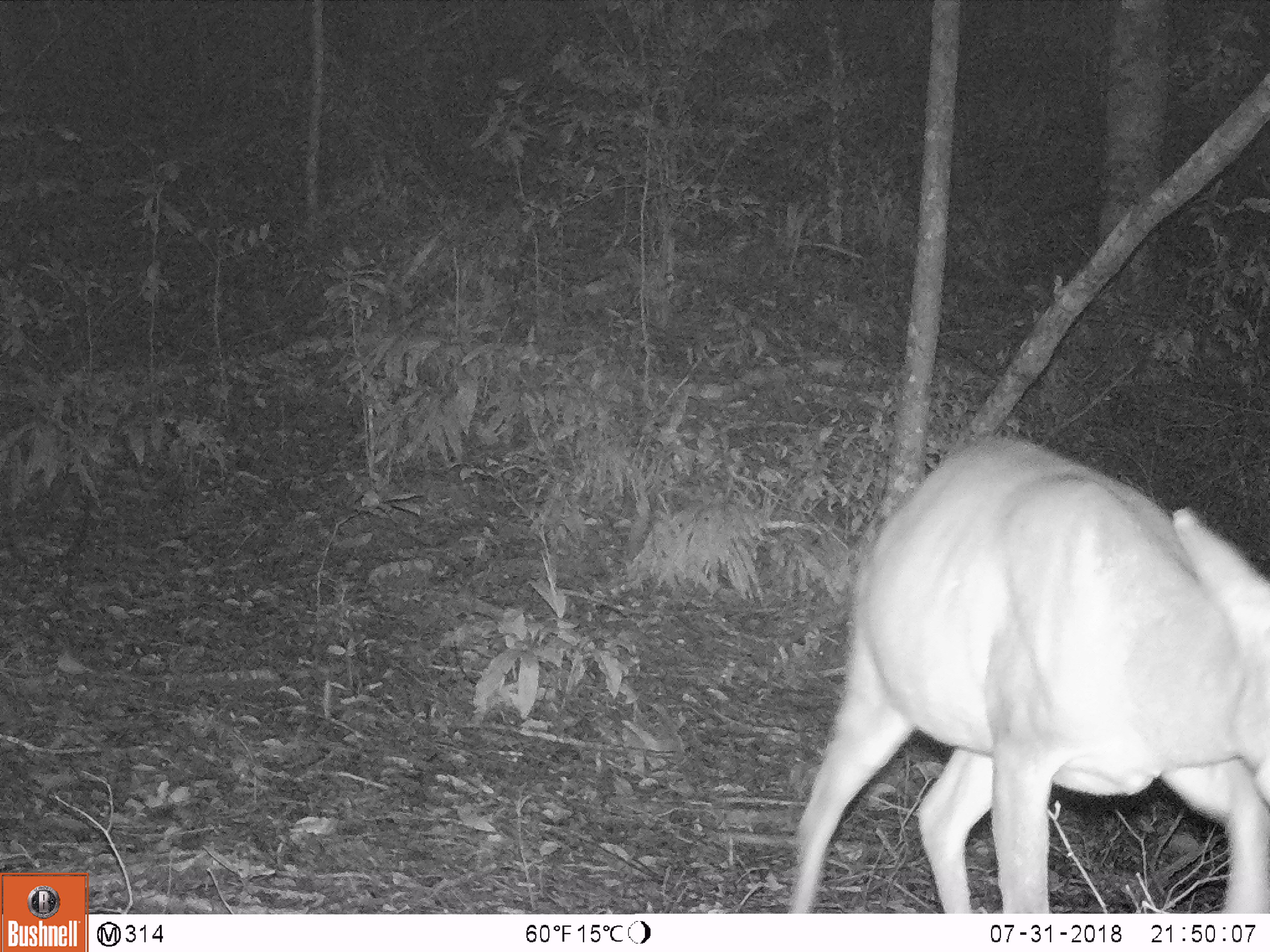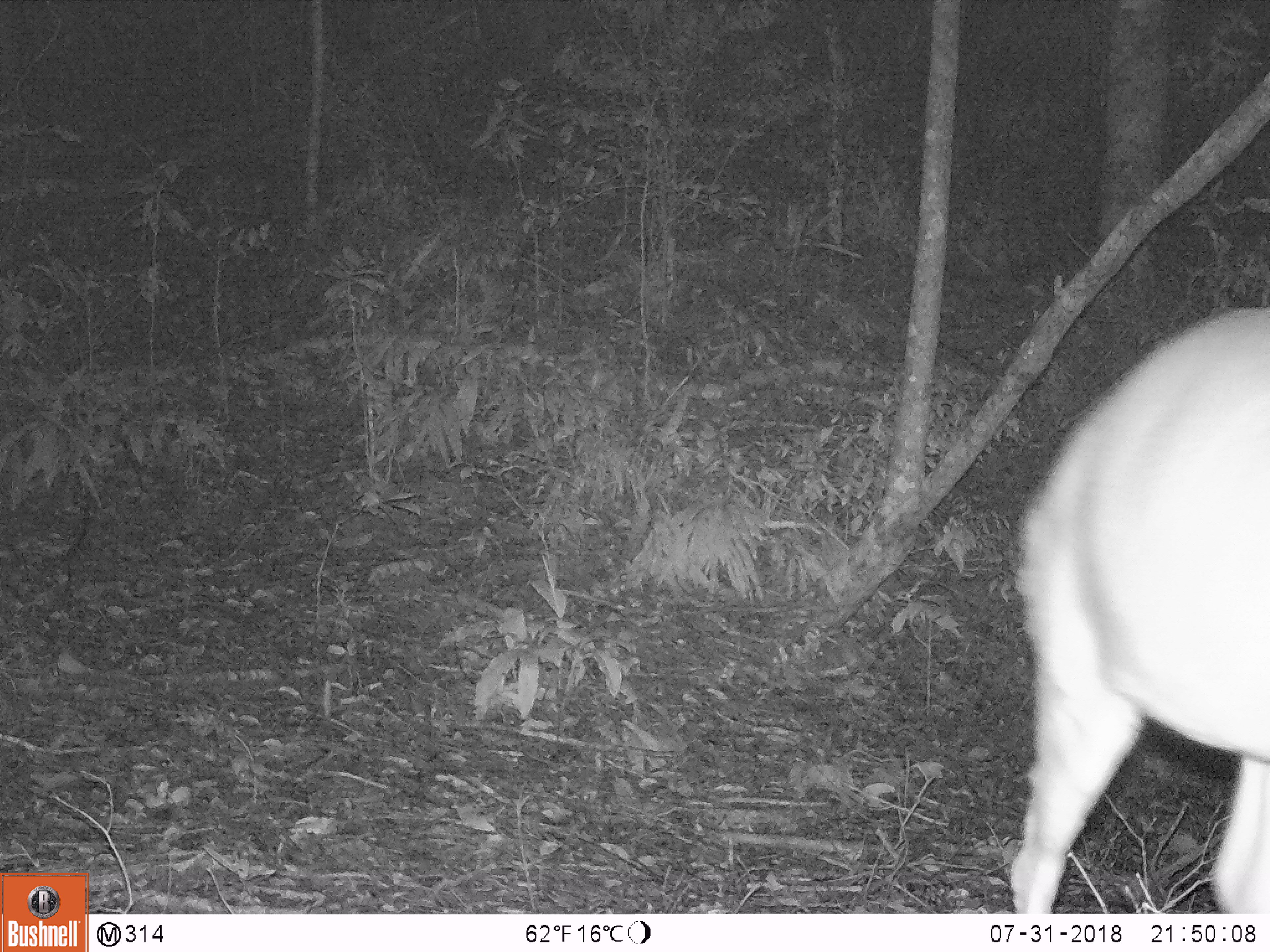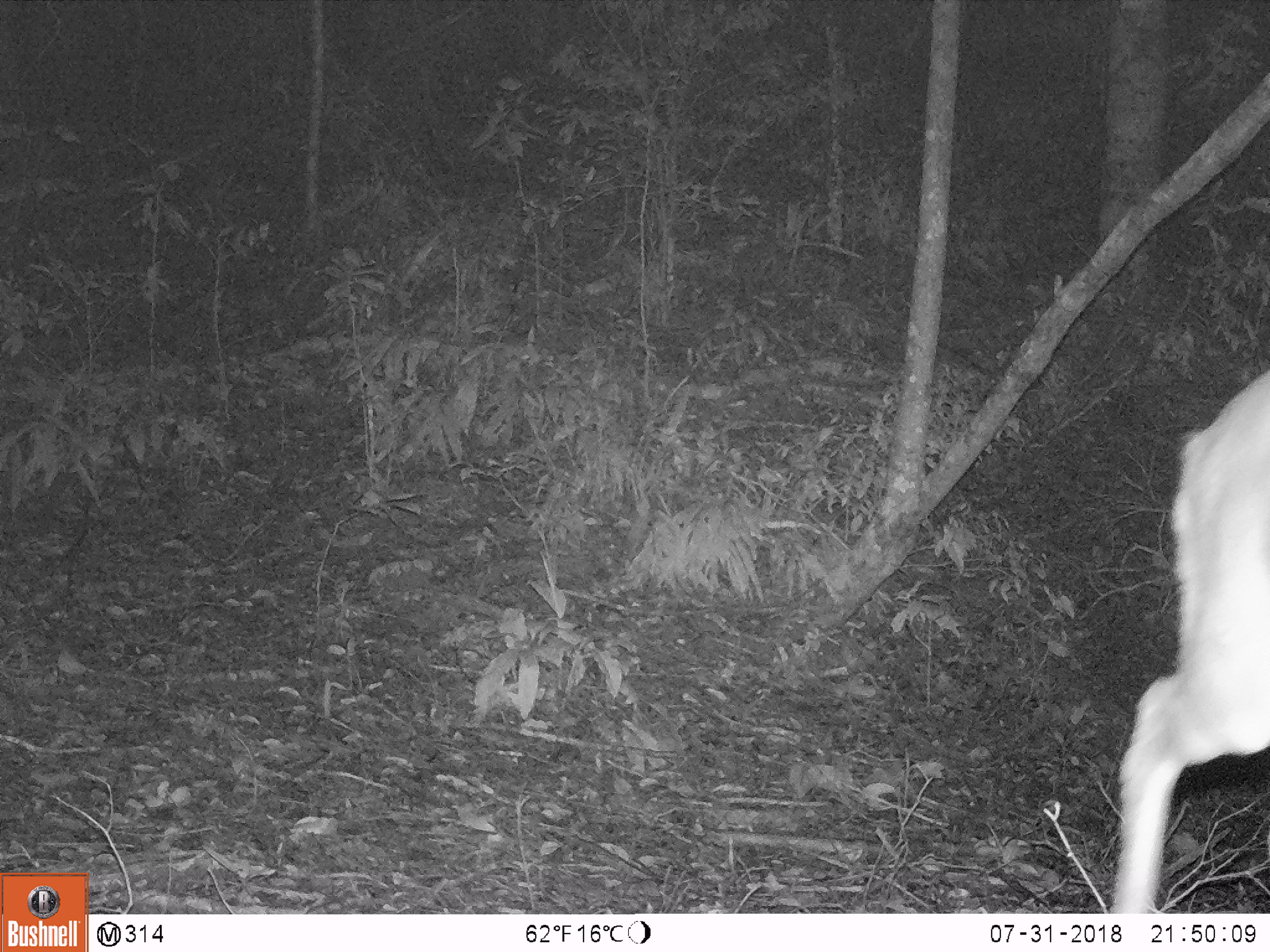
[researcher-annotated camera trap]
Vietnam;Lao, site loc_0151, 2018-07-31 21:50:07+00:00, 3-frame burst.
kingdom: Animalia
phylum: Chordata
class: Mammalia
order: Artiodactyla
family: Cervidae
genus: Muntiacus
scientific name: Muntiacus vuquangensis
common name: large-antlered muntjac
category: large antlered muntjac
Large antlered muntjac (large-antlered muntjac) (Muntiacus vuquangensis). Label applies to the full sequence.